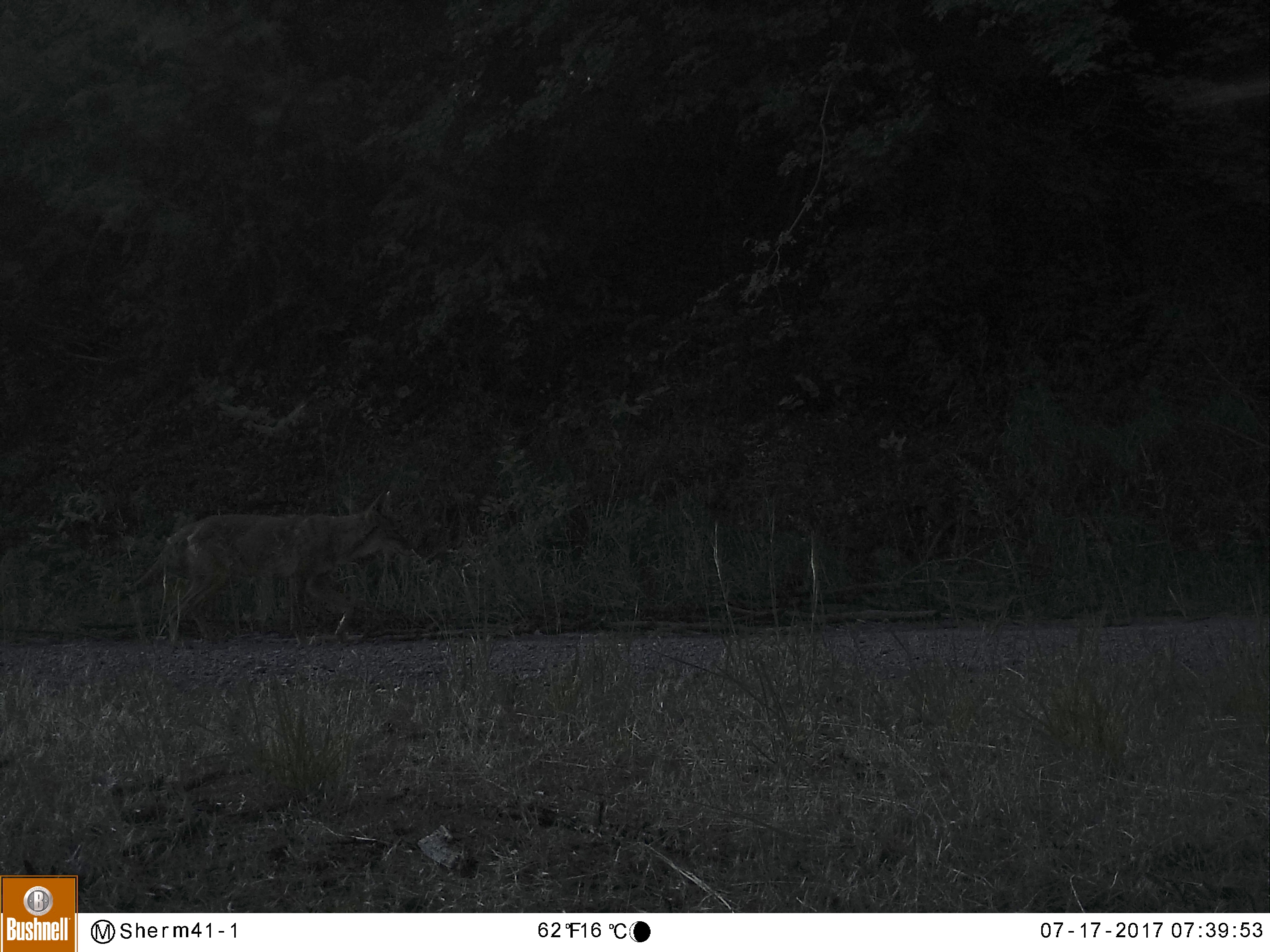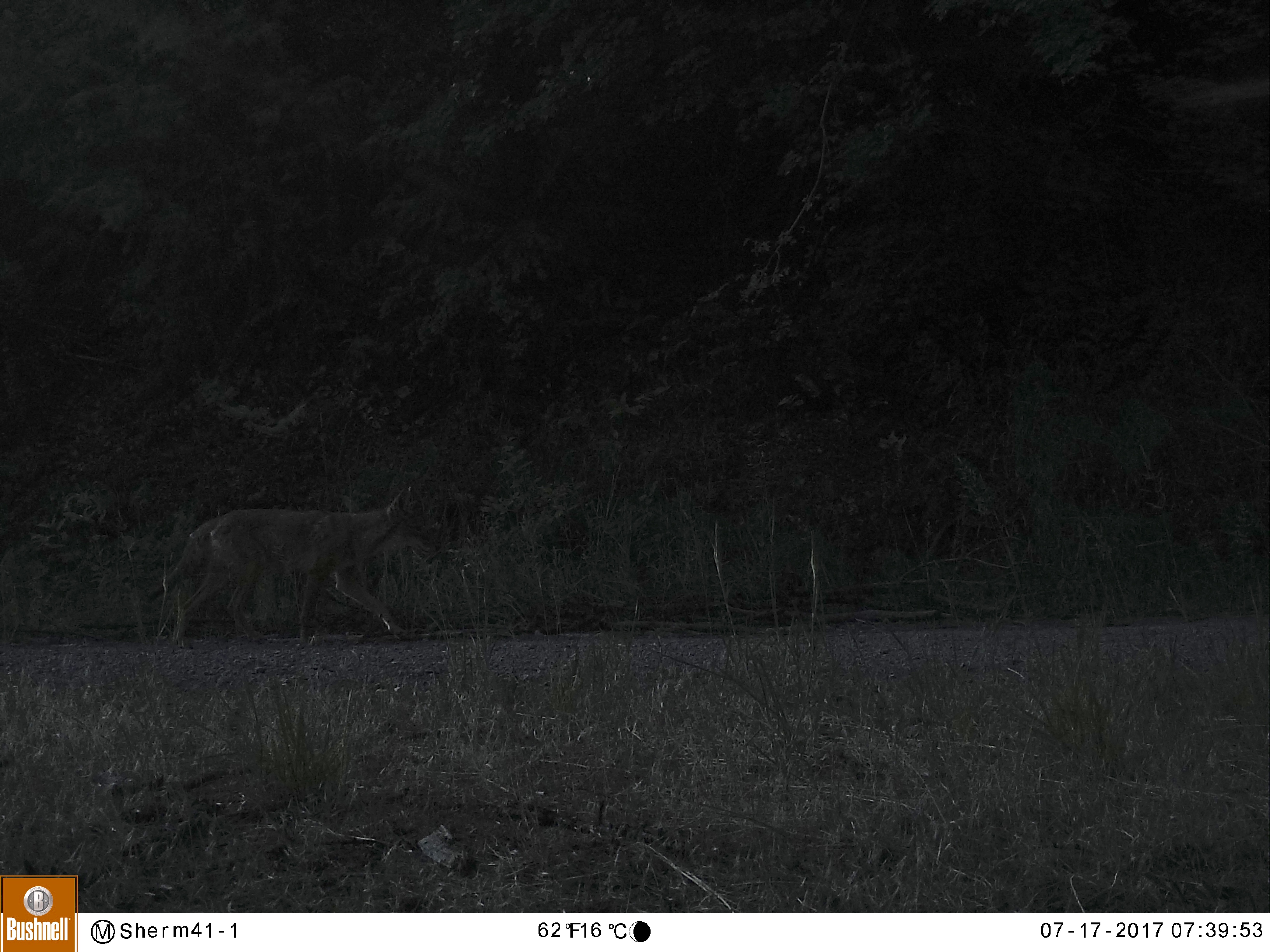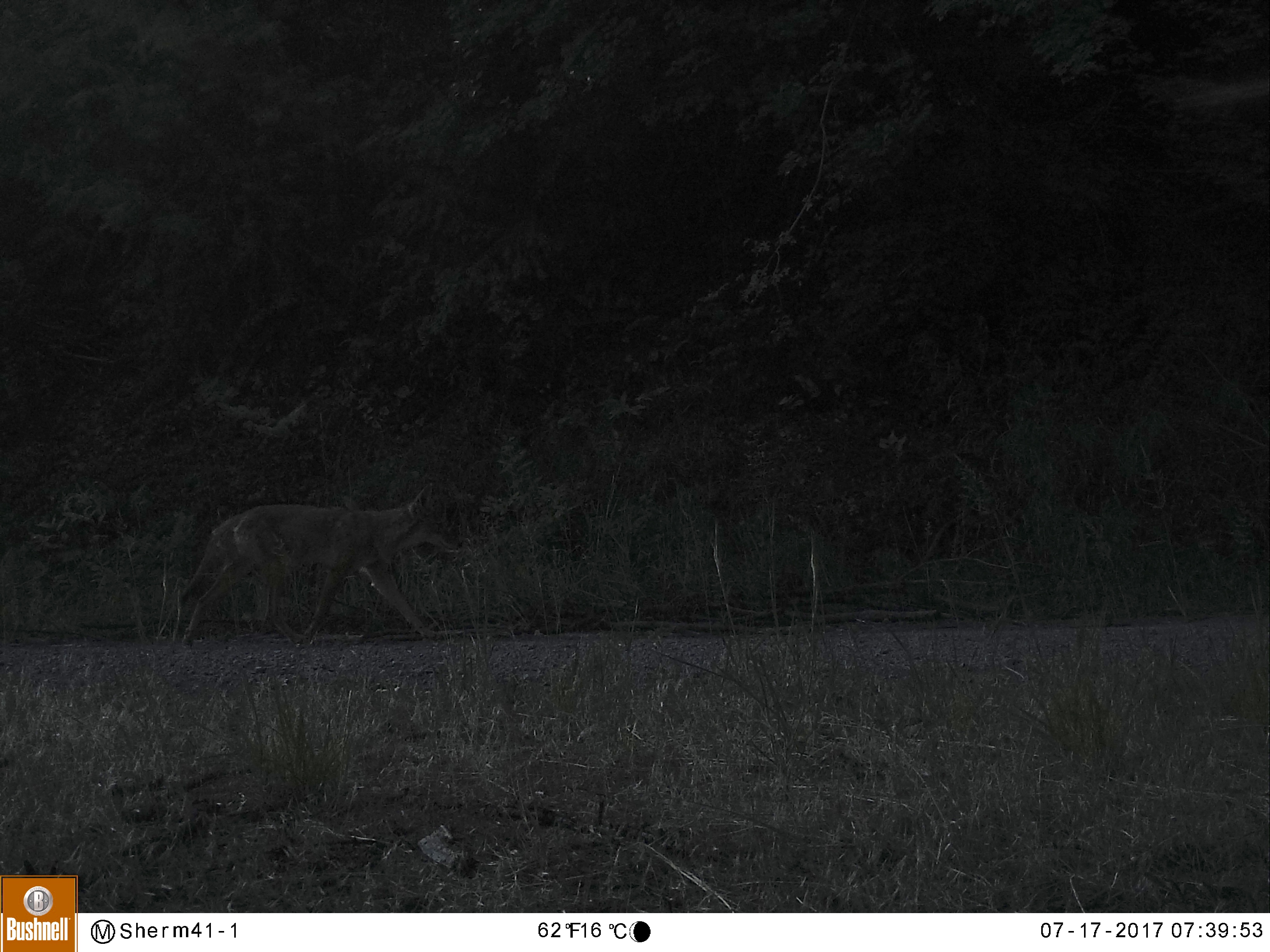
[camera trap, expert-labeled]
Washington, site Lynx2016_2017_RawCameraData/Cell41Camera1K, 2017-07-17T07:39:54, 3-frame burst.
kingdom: Animalia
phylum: Chordata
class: Mammalia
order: Carnivora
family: Canidae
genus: Canis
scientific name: Canis latrans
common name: coyote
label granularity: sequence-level